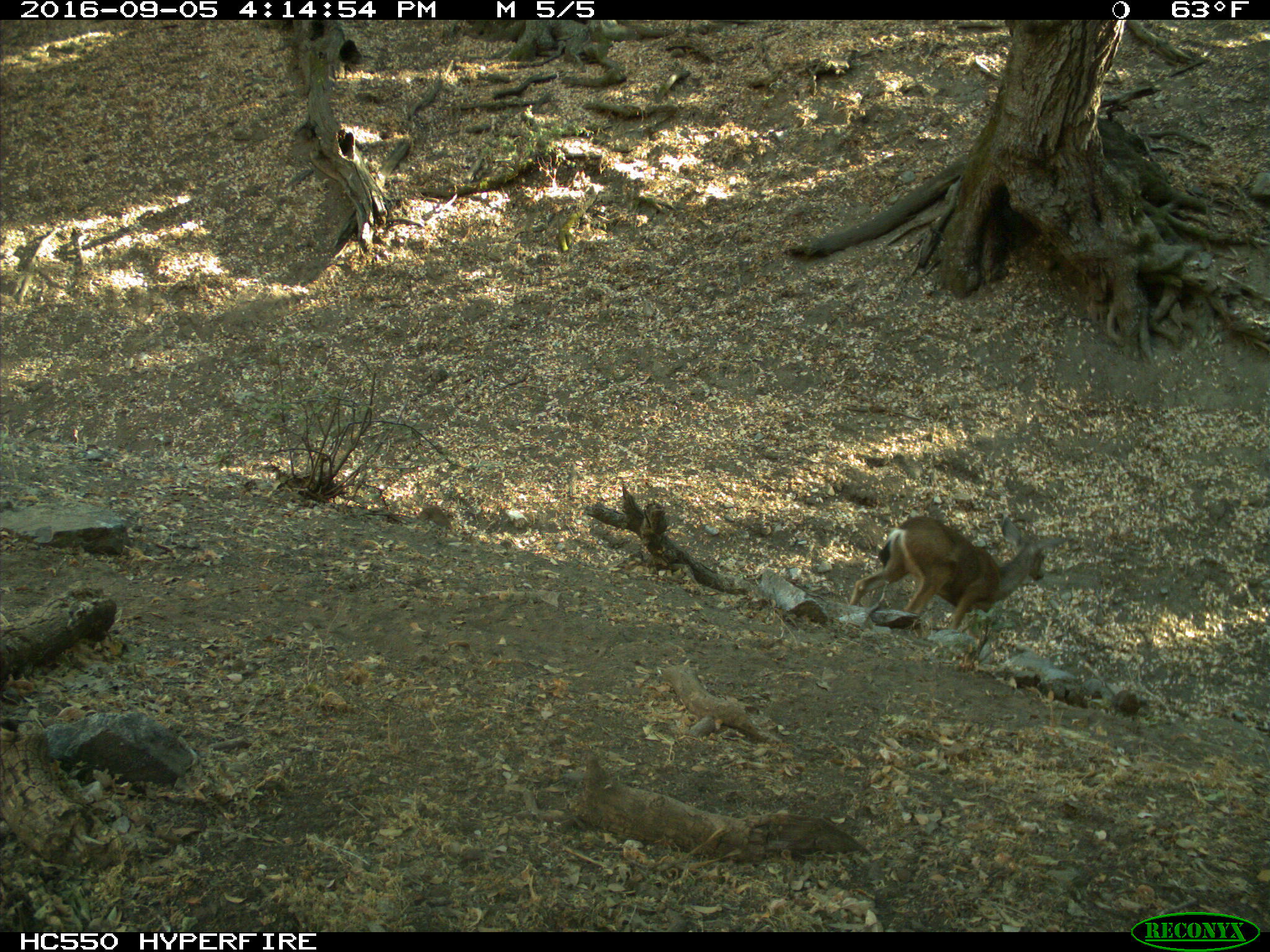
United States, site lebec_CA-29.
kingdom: Animalia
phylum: Chordata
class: Mammalia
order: Artiodactyla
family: Cervidae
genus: Odocoileus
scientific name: Odocoileus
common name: deer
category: unidentified deer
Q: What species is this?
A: Unidentified deer (deer) (Odocoileus).